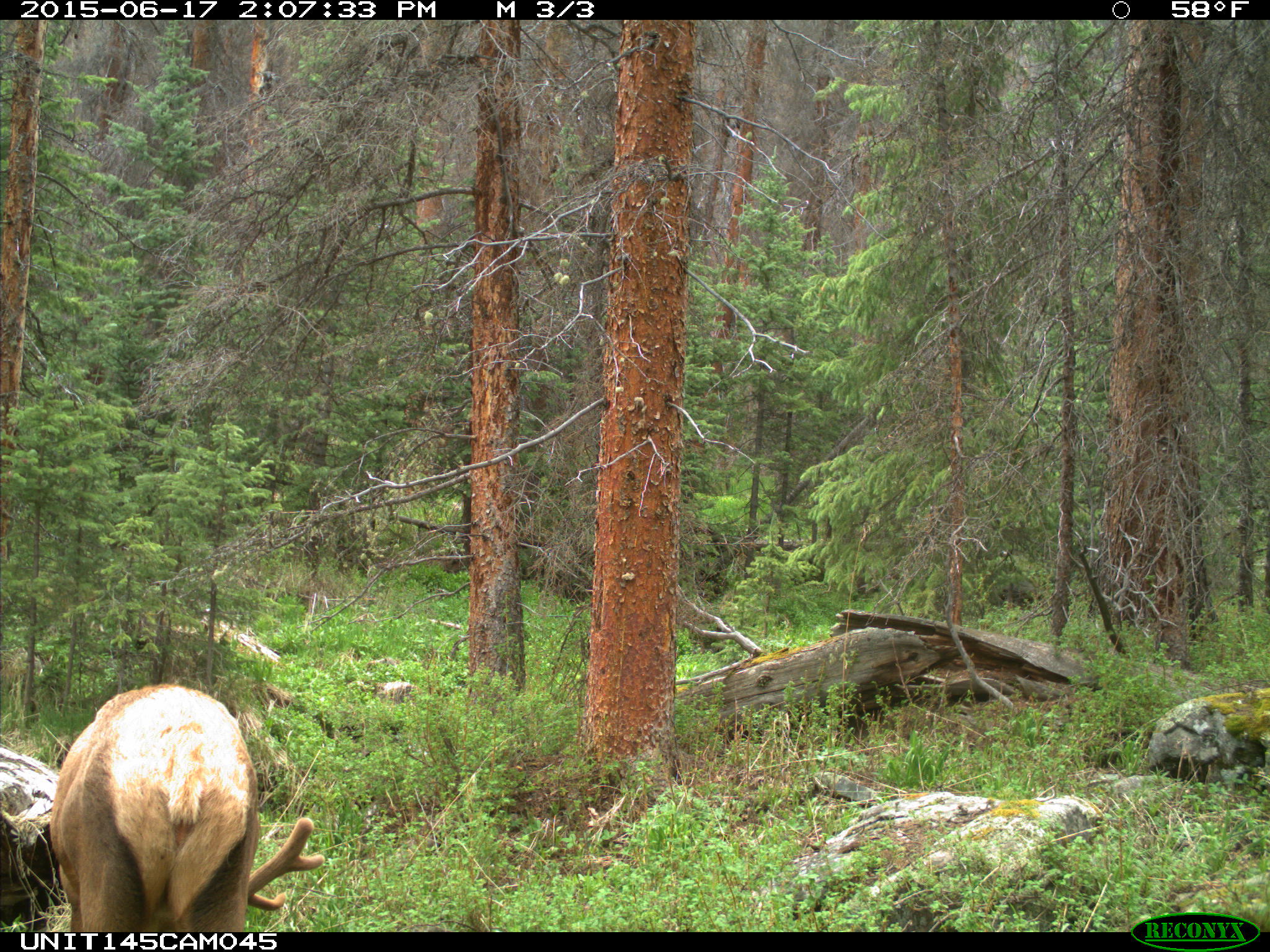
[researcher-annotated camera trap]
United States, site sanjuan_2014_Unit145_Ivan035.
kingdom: Animalia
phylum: Chordata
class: Mammalia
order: Artiodactyla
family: Cervidae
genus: Cervus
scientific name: Cervus elaphus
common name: red deer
Cervus elaphus (red deer).